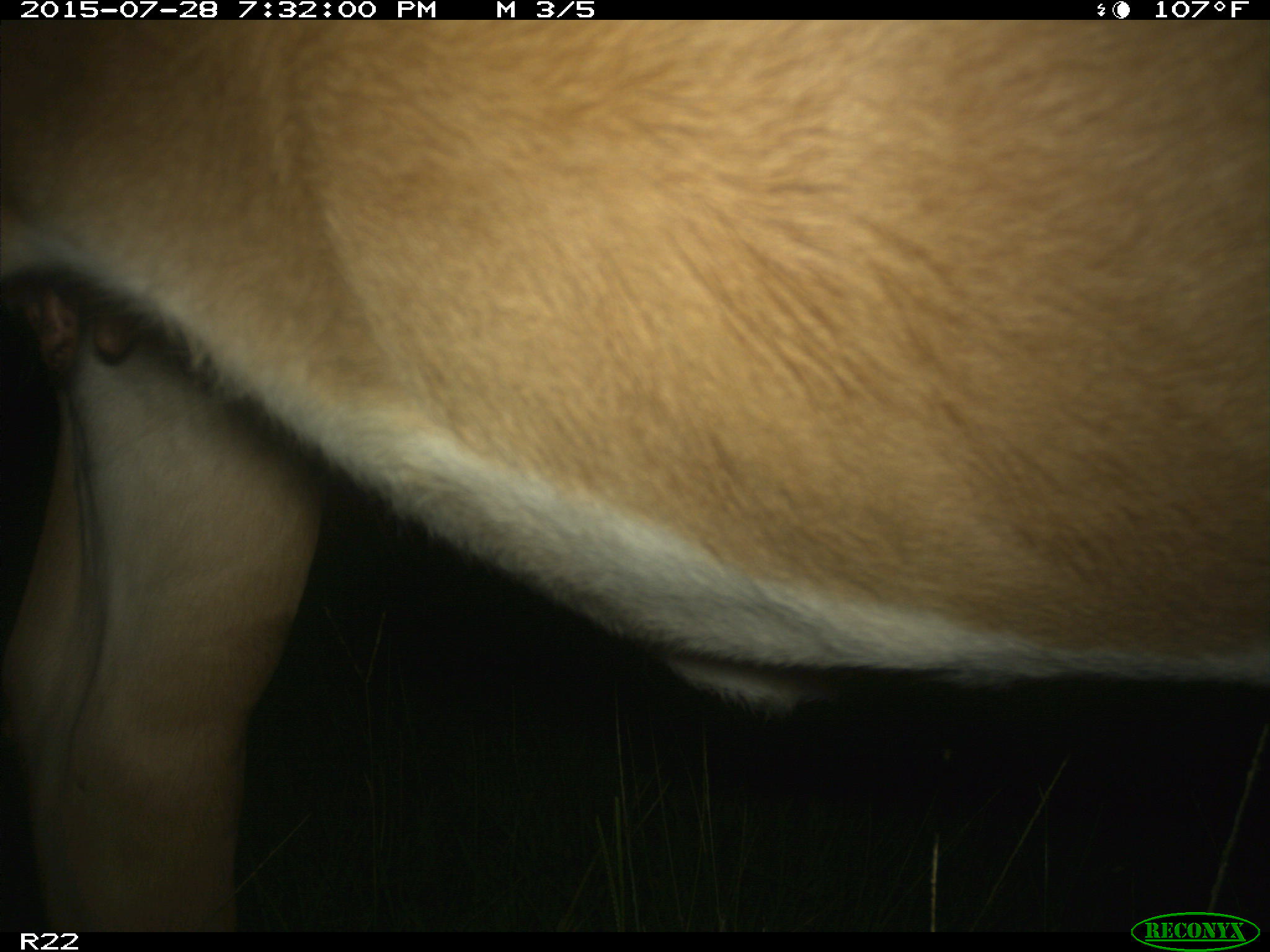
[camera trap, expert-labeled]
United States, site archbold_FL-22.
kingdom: Animalia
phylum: Chordata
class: Mammalia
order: Artiodactyla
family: Bovidae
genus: Bos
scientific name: Bos taurus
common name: domestic cow